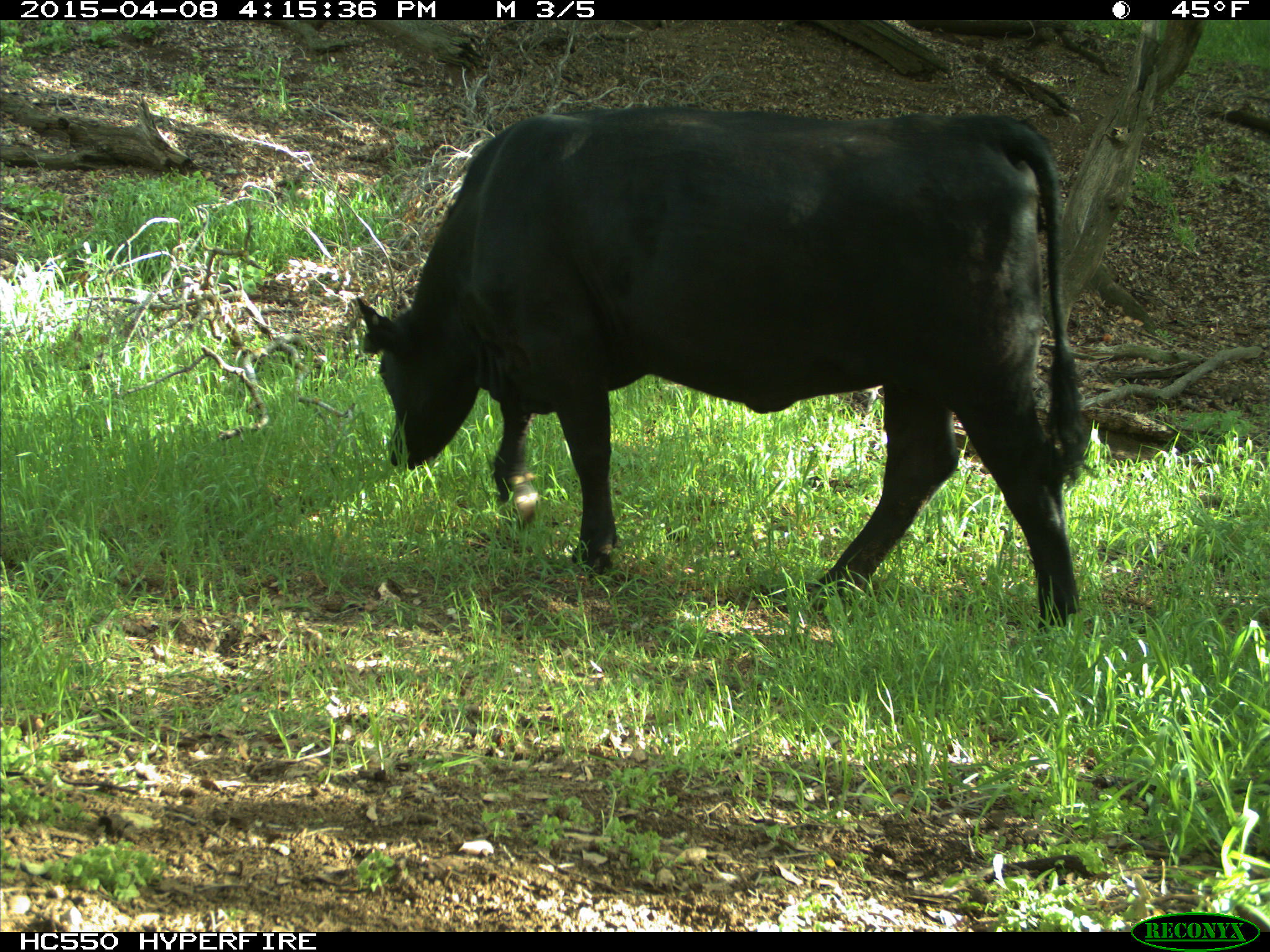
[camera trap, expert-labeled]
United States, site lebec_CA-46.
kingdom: Animalia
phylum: Chordata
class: Mammalia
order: Artiodactyla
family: Bovidae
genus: Bos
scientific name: Bos taurus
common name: domestic cow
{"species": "Bos taurus (domestic cow)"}